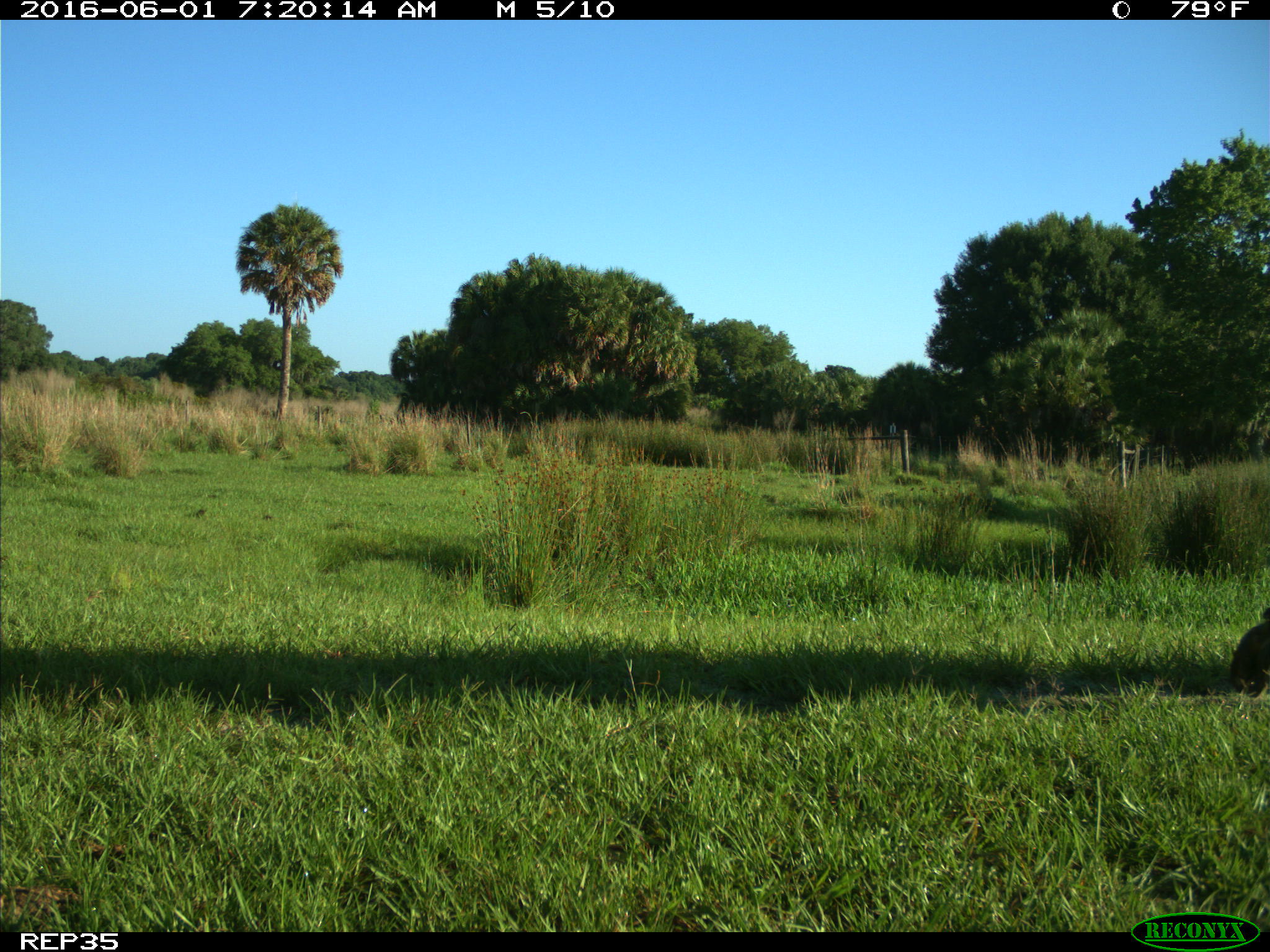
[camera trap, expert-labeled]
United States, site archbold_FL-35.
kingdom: Animalia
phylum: Chordata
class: Mammalia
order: Artiodactyla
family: Bovidae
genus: Bos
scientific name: Bos taurus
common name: domestic cow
Bos taurus (domestic cow).